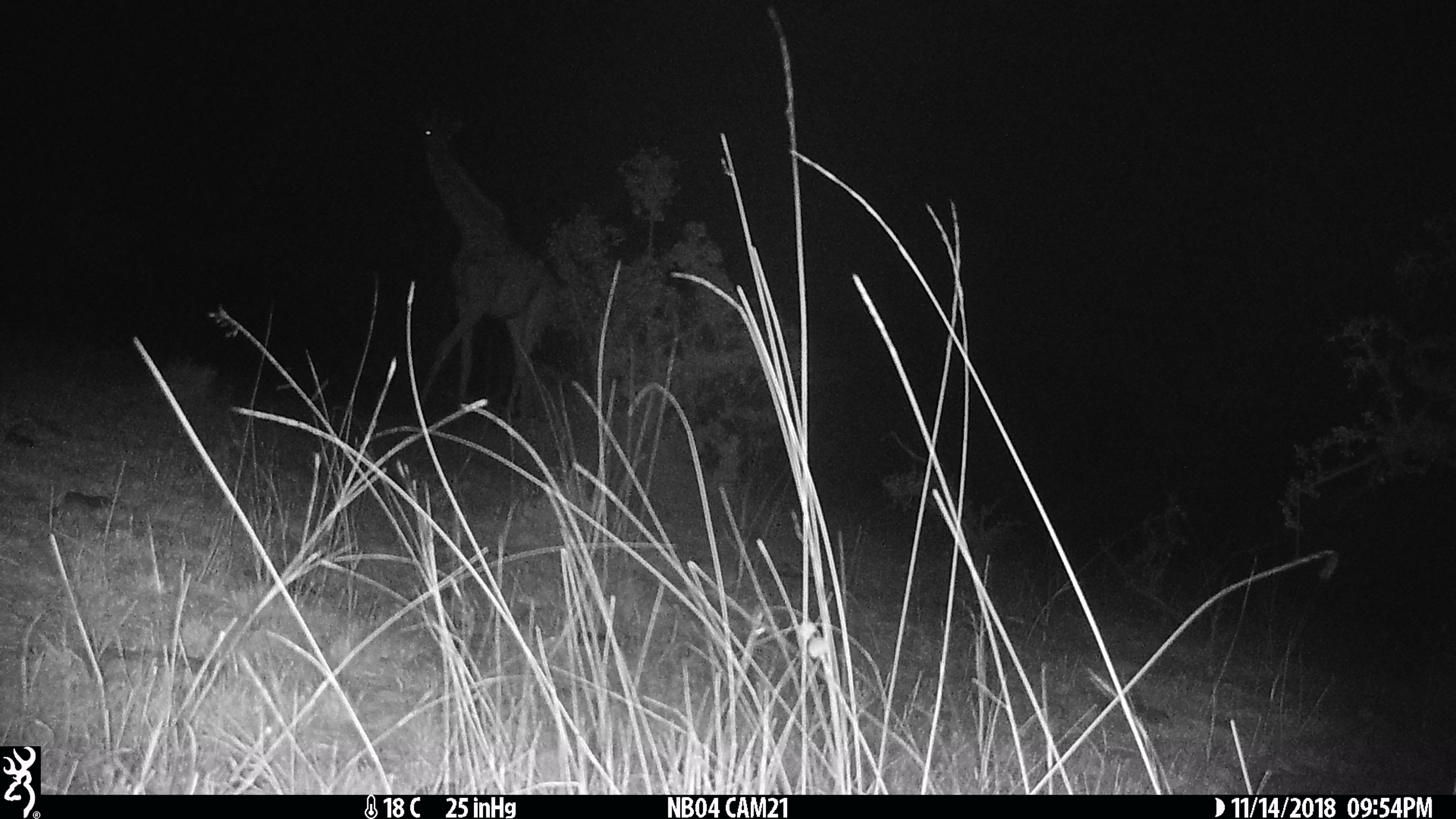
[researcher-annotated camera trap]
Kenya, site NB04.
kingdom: Animalia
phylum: Chordata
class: Mammalia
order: Artiodactyla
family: Giraffidae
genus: Giraffa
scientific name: Giraffa camelopardalis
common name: northern giraffe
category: giraffe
Giraffe (northern giraffe) (Giraffa camelopardalis).